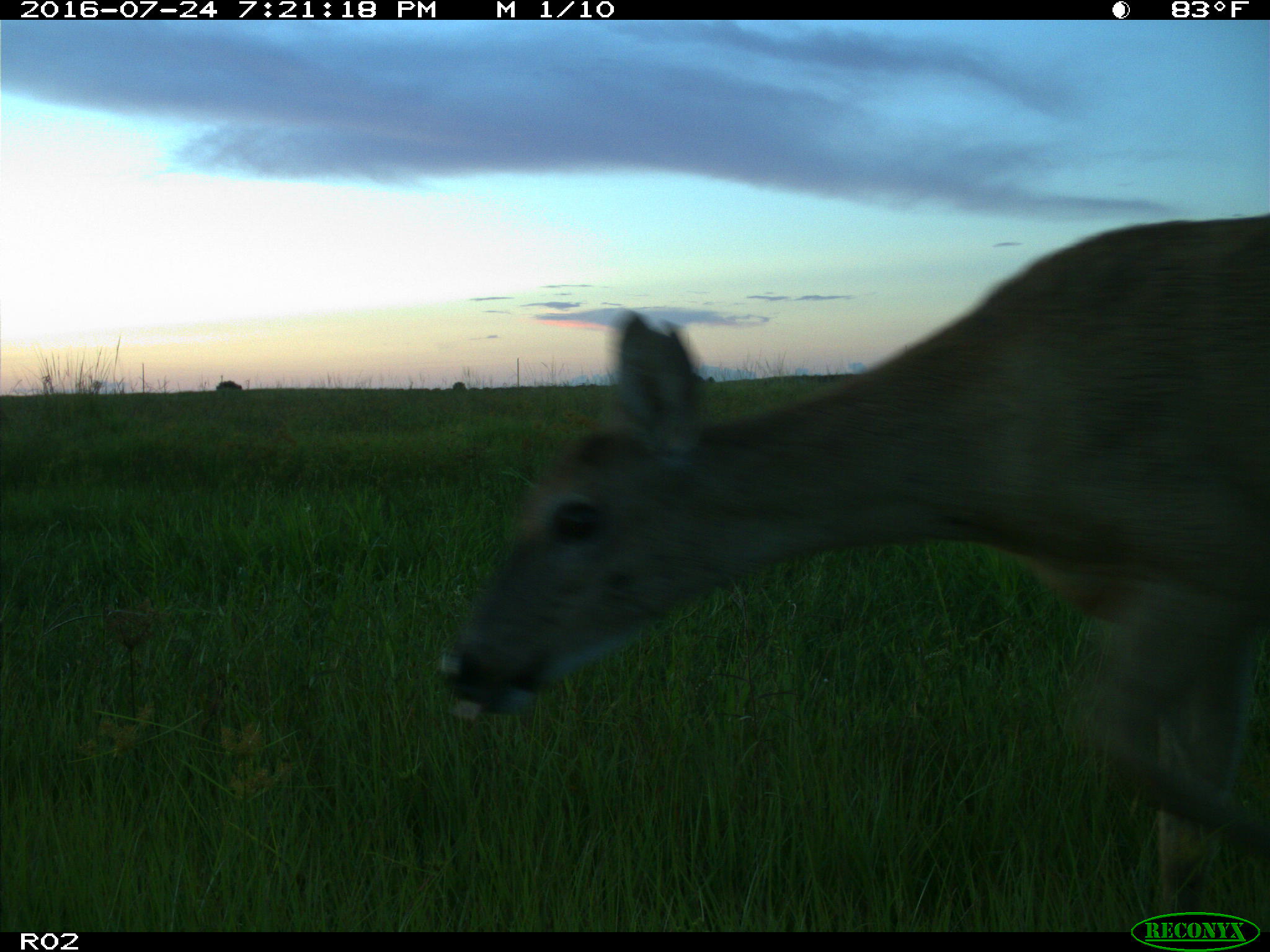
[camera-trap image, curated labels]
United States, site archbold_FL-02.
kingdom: Animalia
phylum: Chordata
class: Mammalia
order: Artiodactyla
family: Cervidae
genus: Odocoileus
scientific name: Odocoileus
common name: deer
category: unidentified deer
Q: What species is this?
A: Unidentified deer (deer) (Odocoileus).